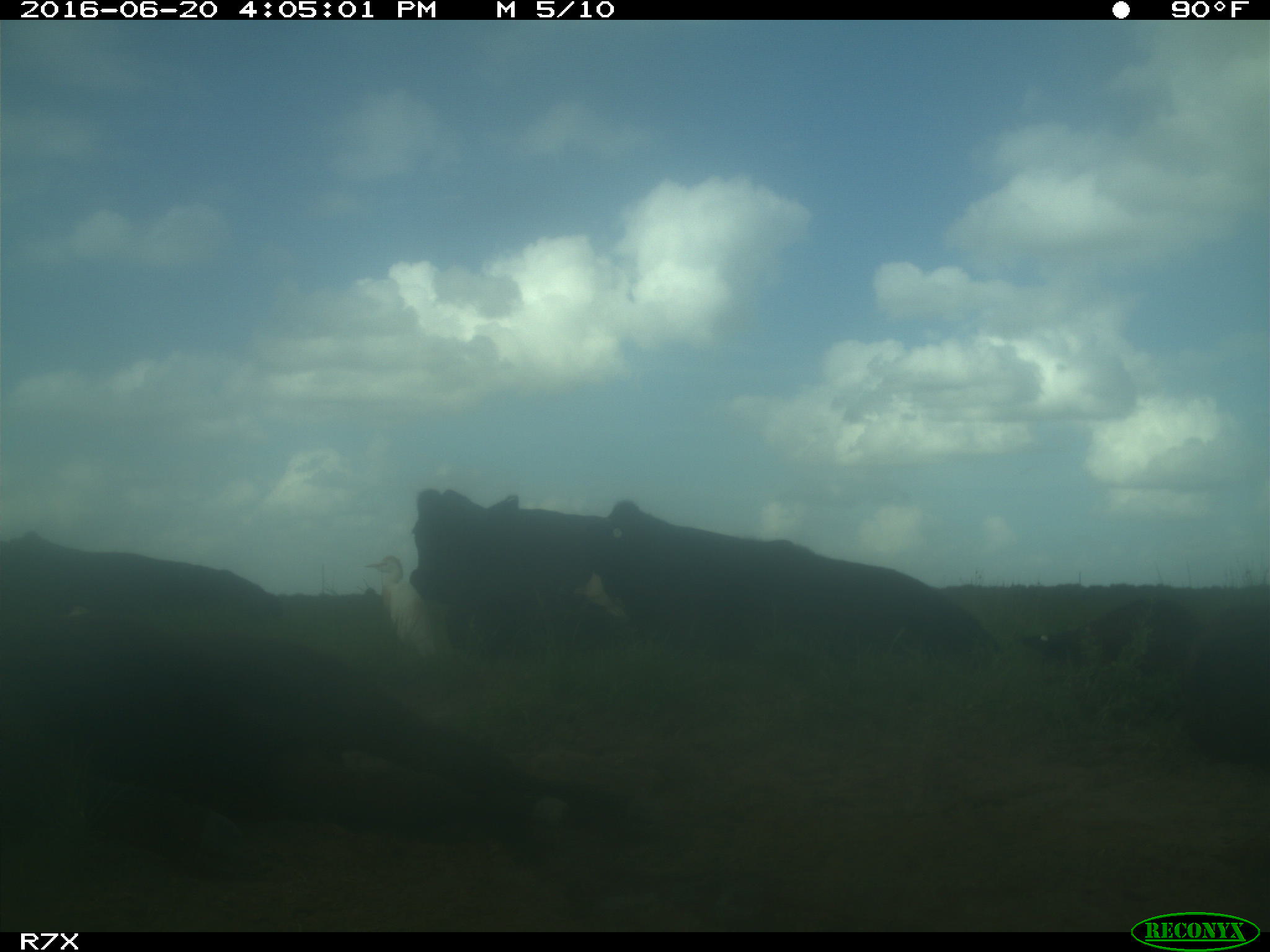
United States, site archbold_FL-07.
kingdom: Animalia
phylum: Chordata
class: Mammalia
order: Artiodactyla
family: Bovidae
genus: Bos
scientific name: Bos taurus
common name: domestic cow